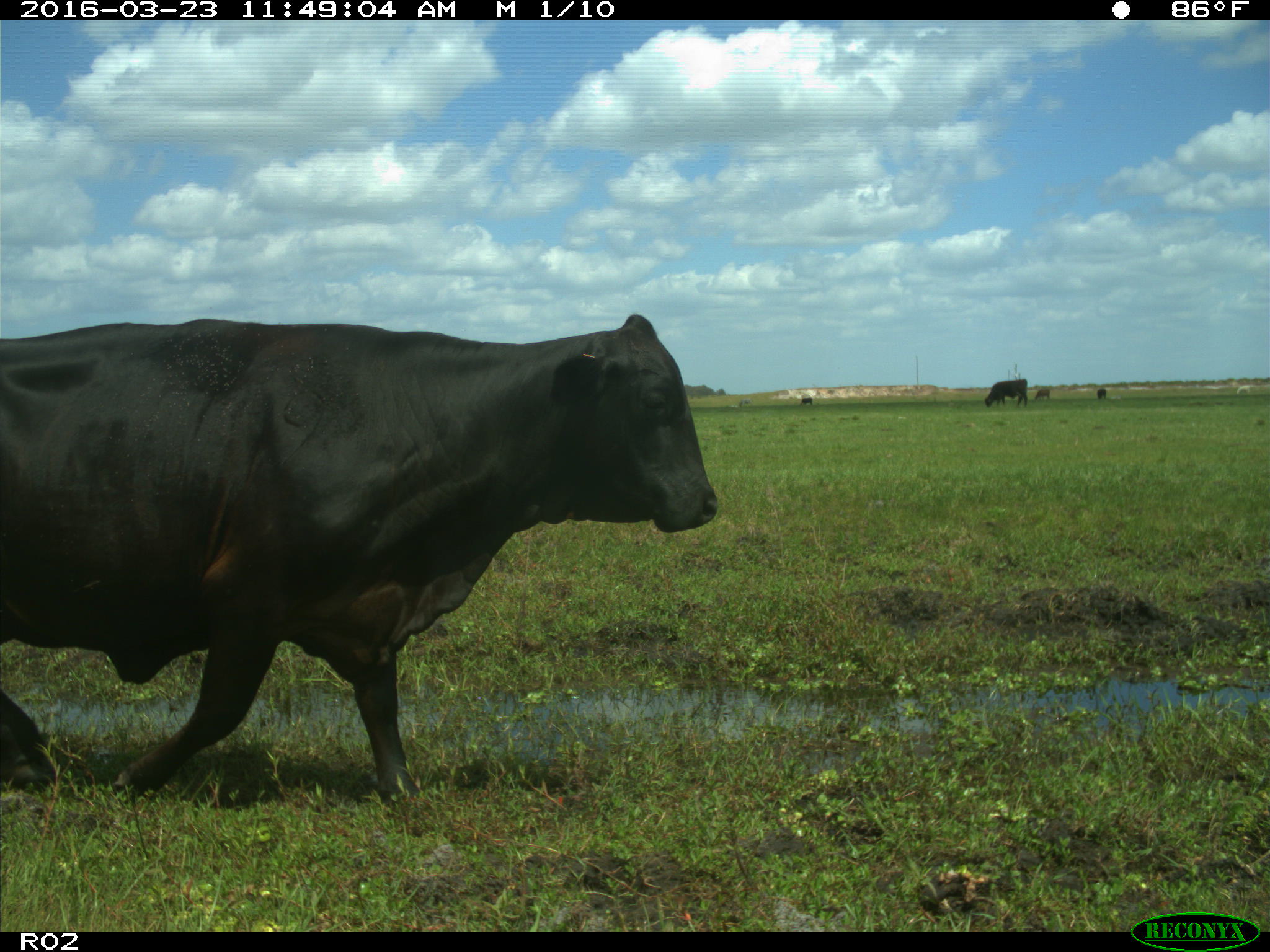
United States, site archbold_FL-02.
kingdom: Animalia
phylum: Chordata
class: Mammalia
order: Artiodactyla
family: Bovidae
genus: Bos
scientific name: Bos taurus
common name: domestic cow